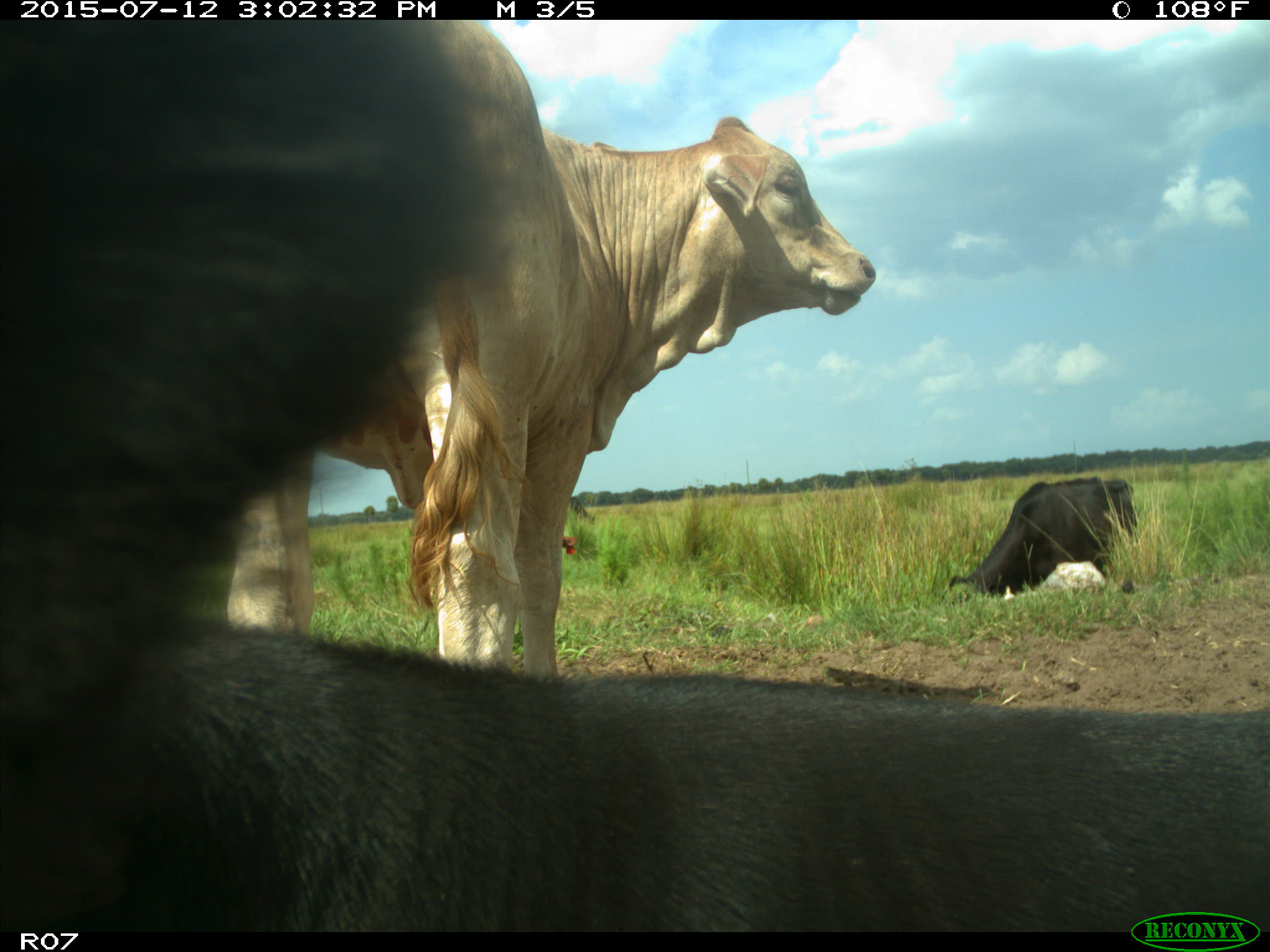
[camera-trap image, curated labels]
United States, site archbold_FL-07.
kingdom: Animalia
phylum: Chordata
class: Mammalia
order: Artiodactyla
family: Bovidae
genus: Bos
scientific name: Bos taurus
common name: domestic cow